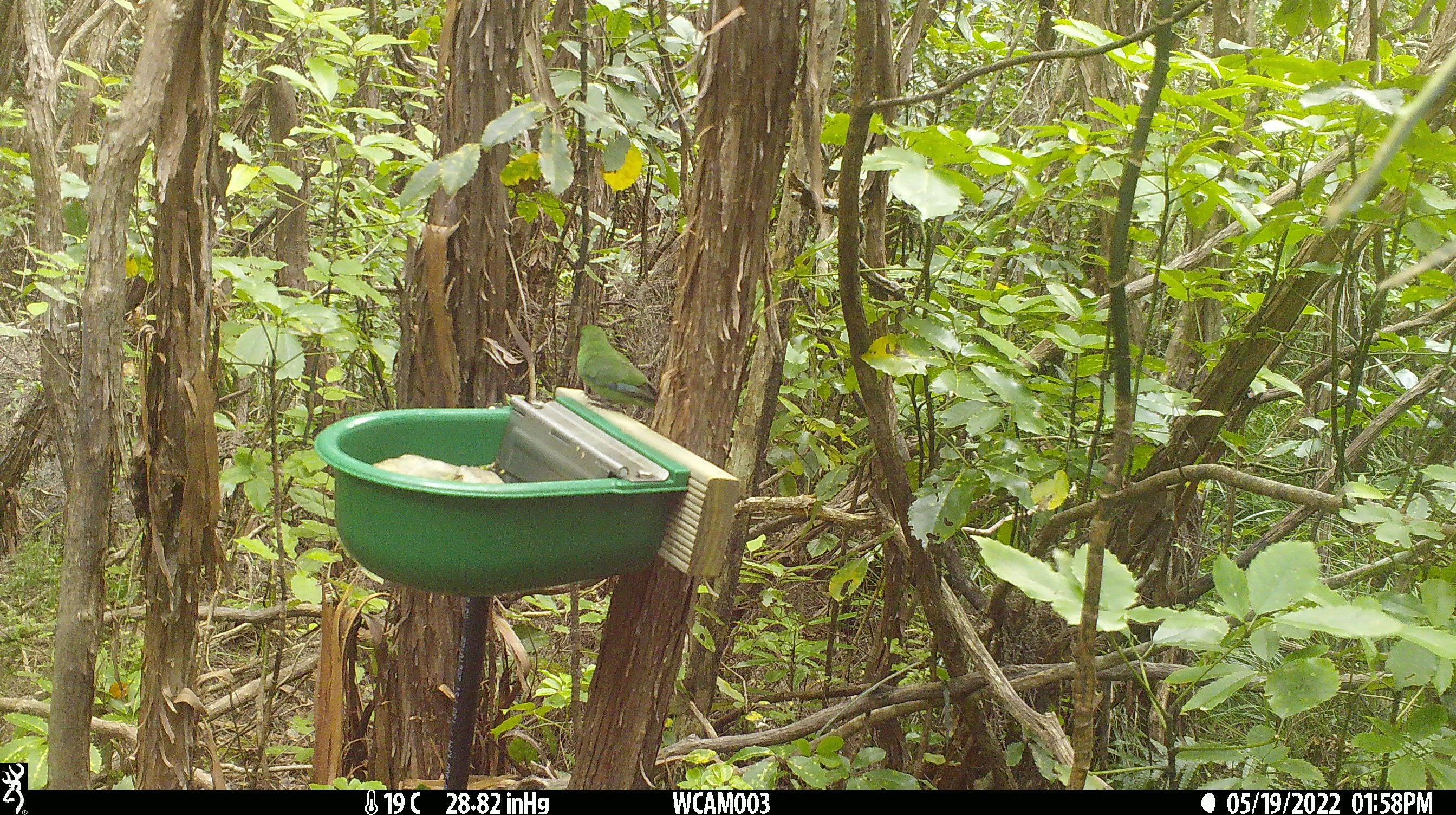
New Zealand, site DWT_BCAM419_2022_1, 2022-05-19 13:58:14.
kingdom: Animalia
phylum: Chordata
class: Aves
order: Psittaciformes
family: Psittaculidae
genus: Cyanoramphus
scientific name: Cyanoramphus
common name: parakeet